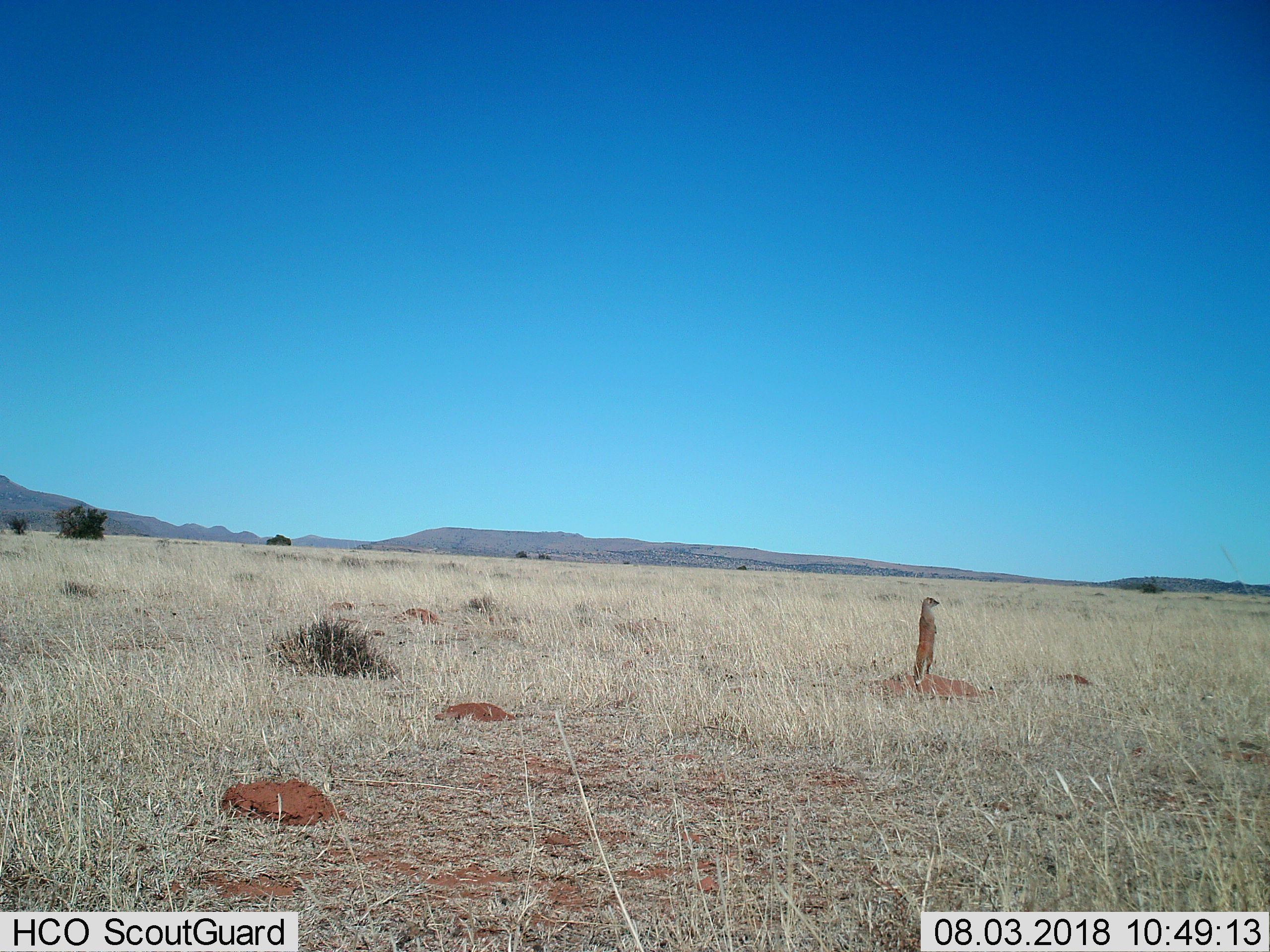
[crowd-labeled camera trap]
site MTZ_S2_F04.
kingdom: Animalia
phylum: Chordata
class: Mammalia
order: Carnivora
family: Herpestidae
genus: Suricata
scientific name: Suricata suricatta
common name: meerkat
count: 1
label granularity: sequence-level